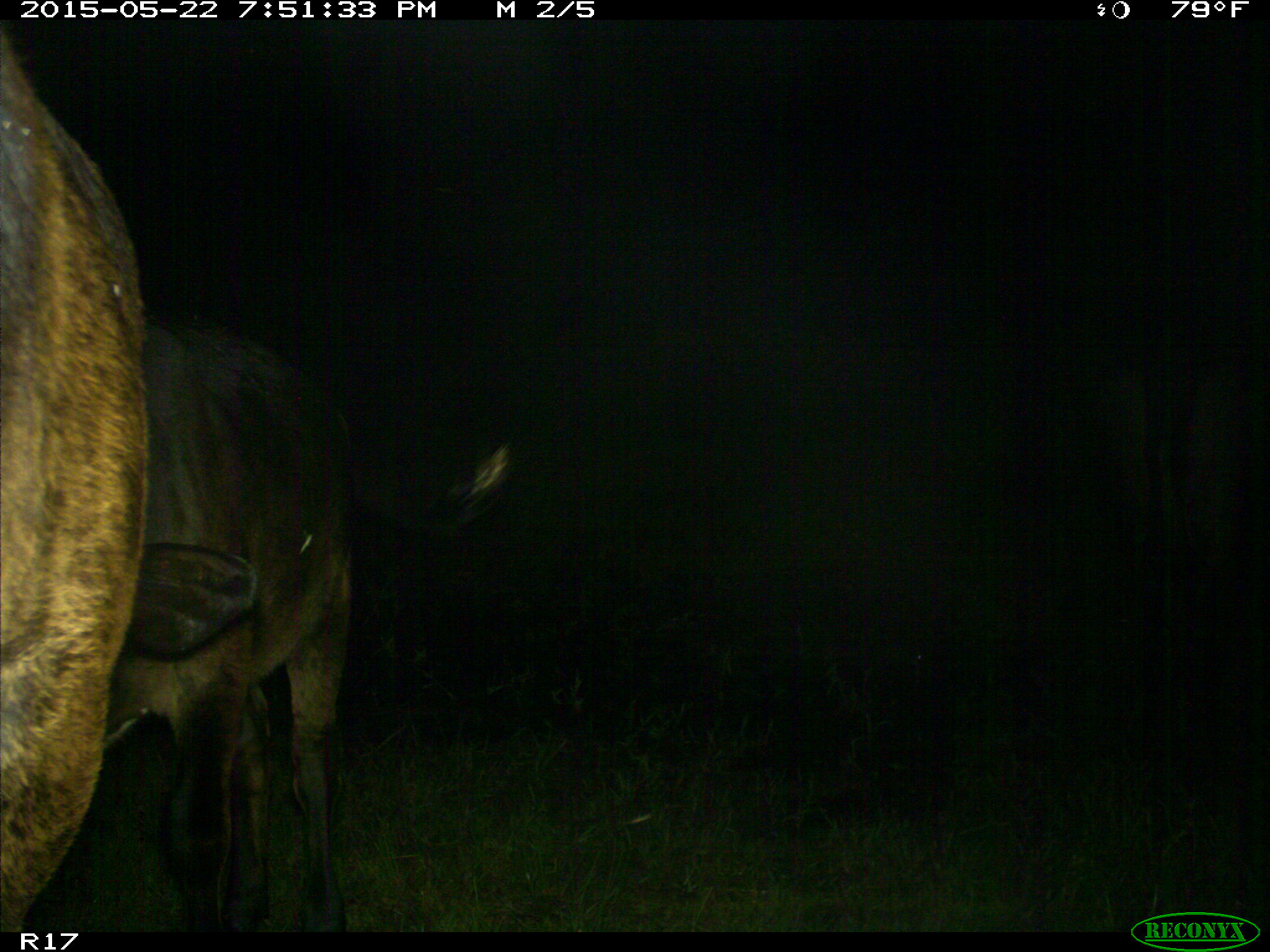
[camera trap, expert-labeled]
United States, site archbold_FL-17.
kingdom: Animalia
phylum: Chordata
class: Mammalia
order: Artiodactyla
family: Bovidae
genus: Bos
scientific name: Bos taurus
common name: domestic cow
Bos taurus (domestic cow).